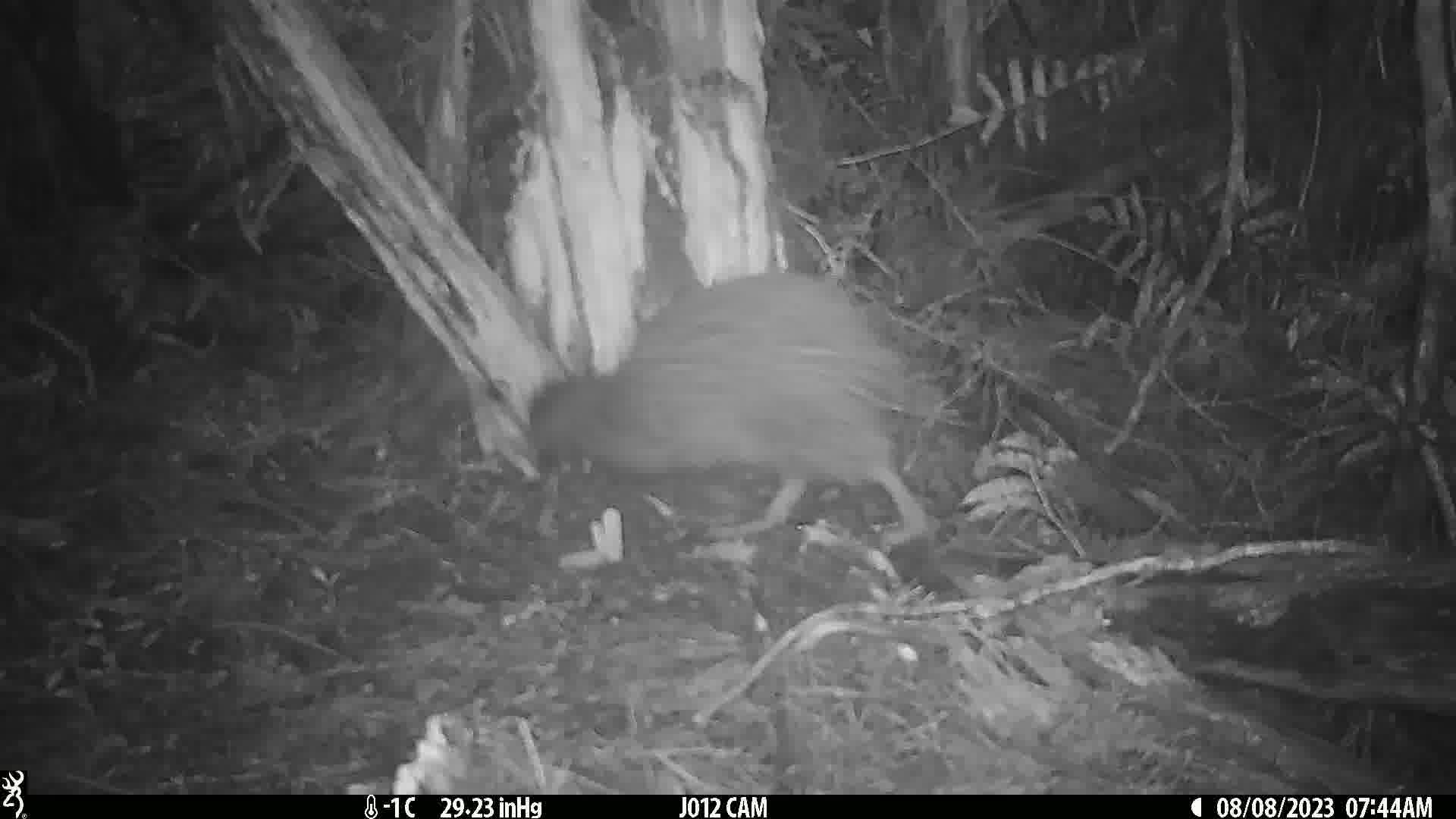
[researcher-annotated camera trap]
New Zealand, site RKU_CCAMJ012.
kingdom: Animalia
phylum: Chordata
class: Aves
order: Apterygiformes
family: Apterygidae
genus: Apteryx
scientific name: Apteryx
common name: kiwi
Kiwi (Apteryx).